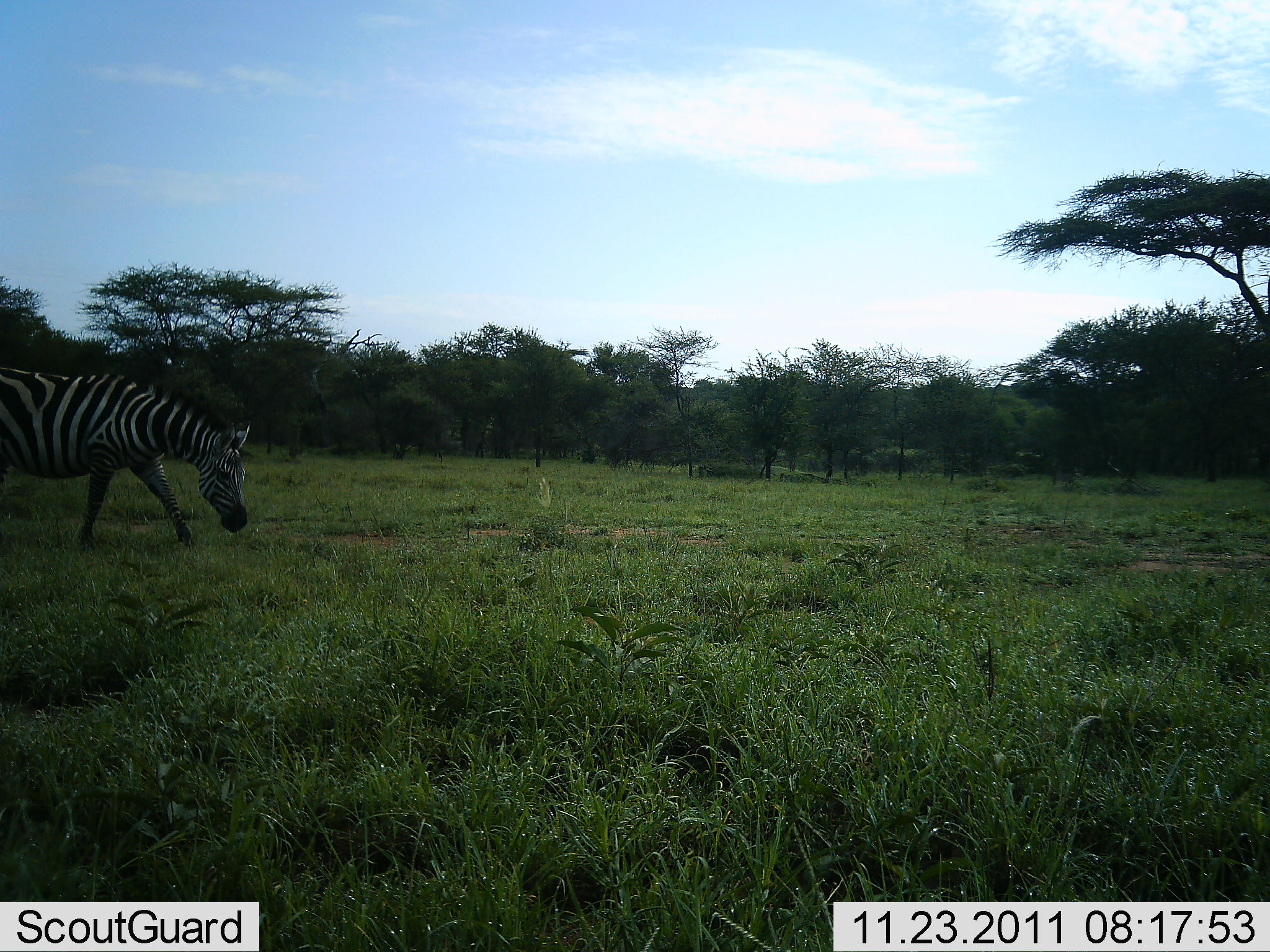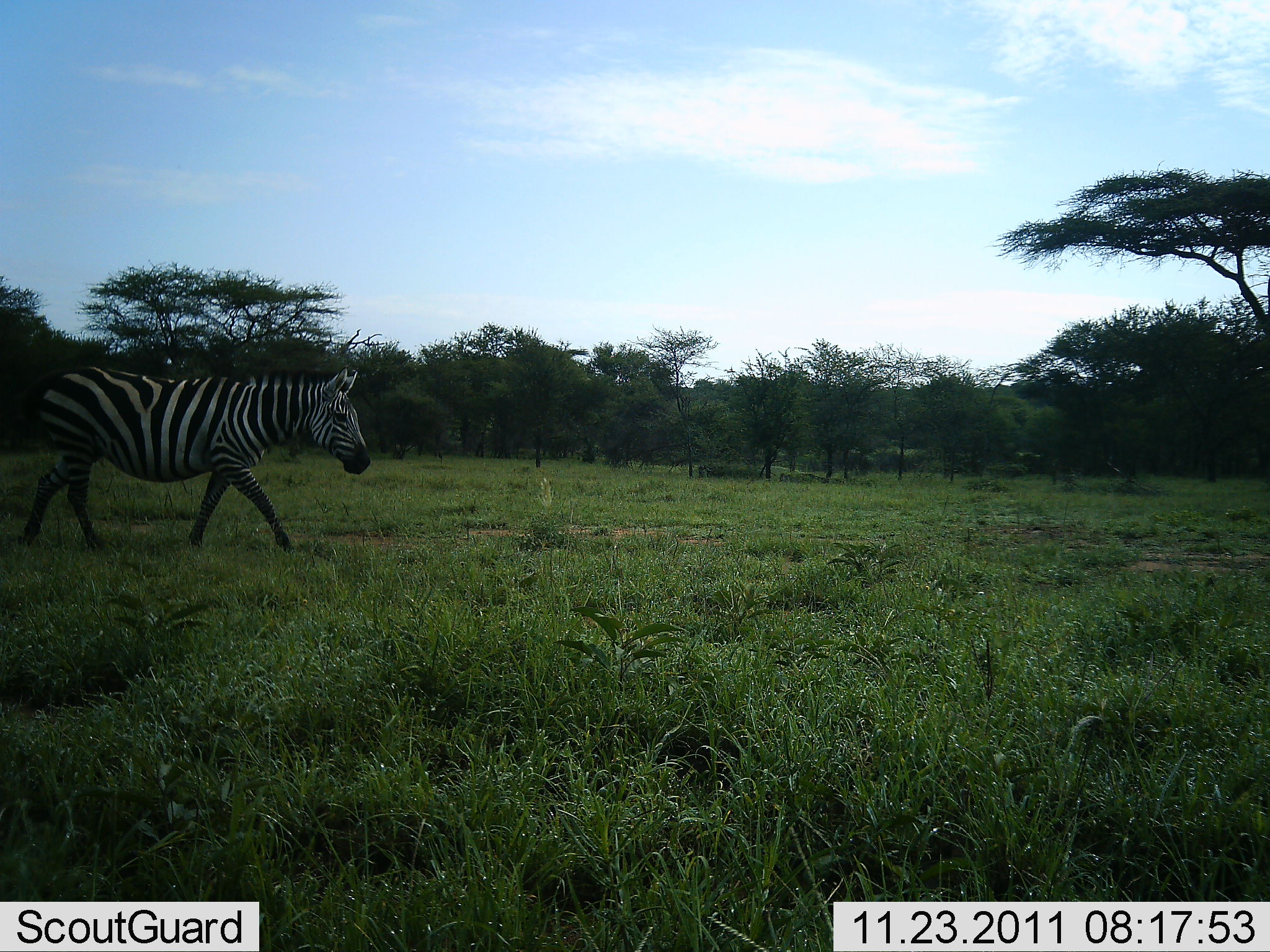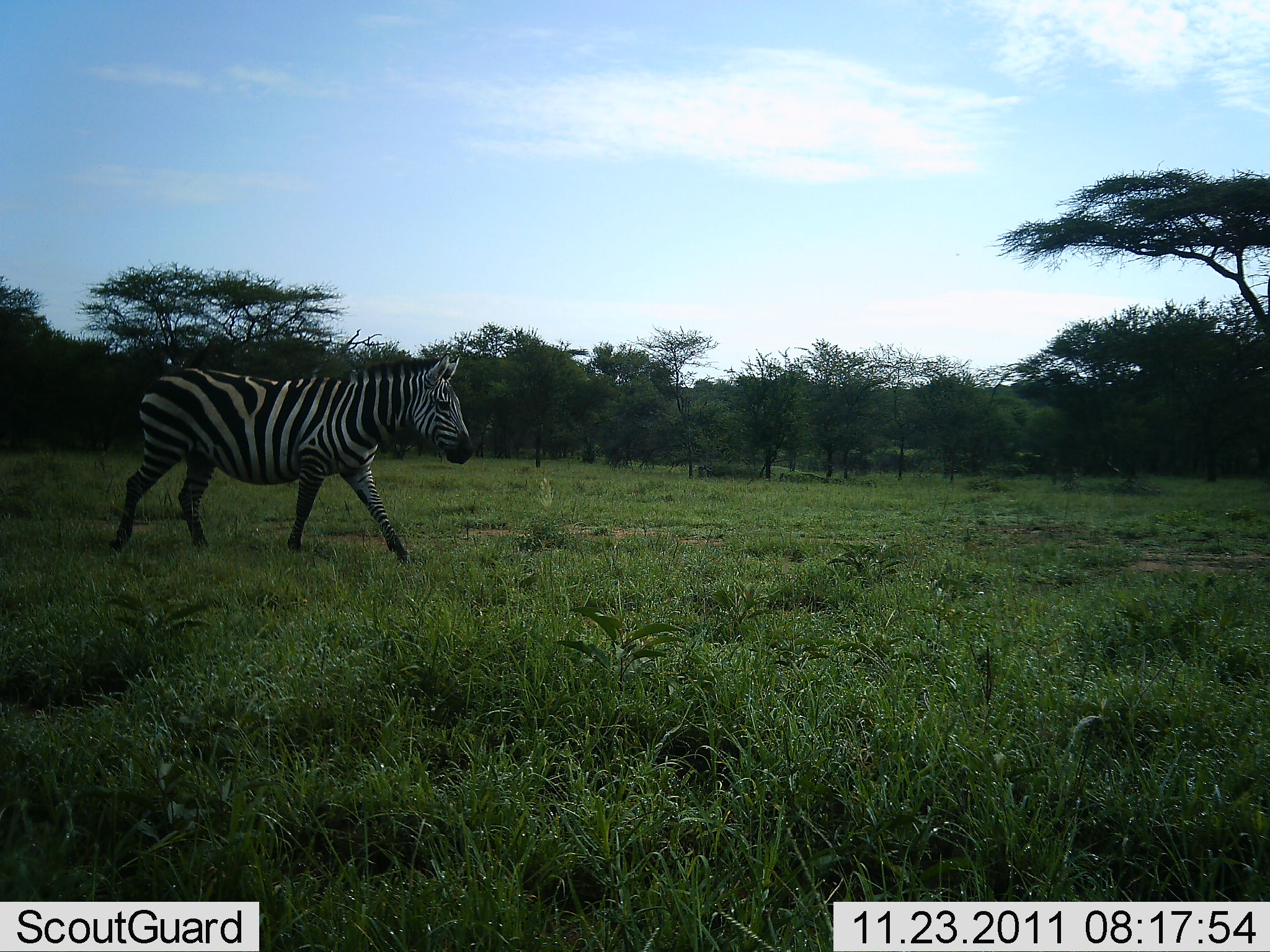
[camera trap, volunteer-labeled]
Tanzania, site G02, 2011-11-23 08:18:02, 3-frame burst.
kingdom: Animalia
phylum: Chordata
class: Mammalia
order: Perissodactyla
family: Equidae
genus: Equus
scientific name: Equus quagga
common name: plains zebra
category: zebra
Zebra (plains zebra) (Equus quagga), count 1. Behavior (volunteer vote fractions): standing 0%, resting 0%, moving 86%, interacting 0%. Young present (vote fraction): 0%. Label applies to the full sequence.